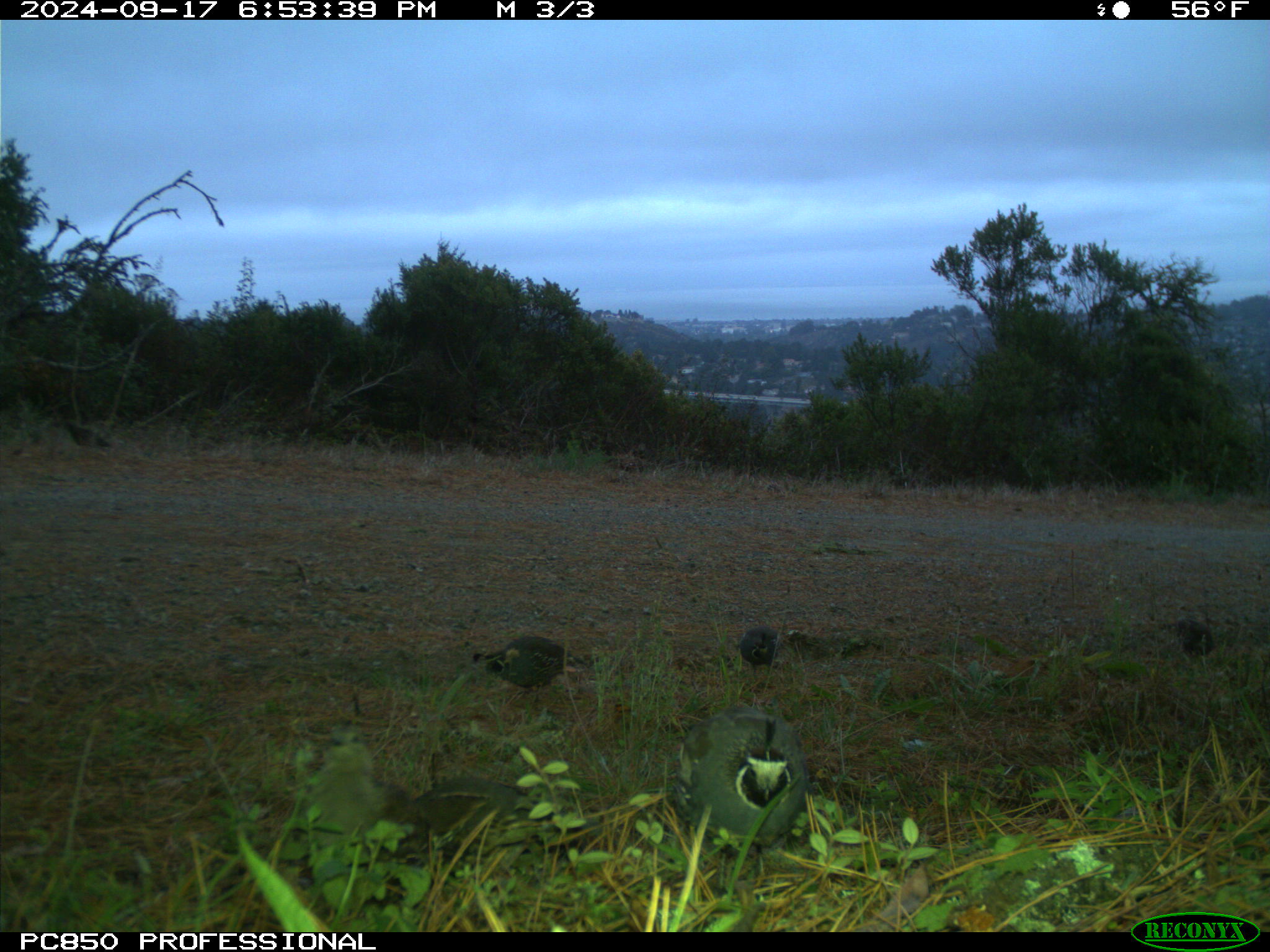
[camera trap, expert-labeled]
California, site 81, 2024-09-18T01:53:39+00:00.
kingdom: Animalia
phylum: Chordata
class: Aves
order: Galliformes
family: Odontophoridae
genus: Callipepla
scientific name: Callipepla californica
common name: california quail